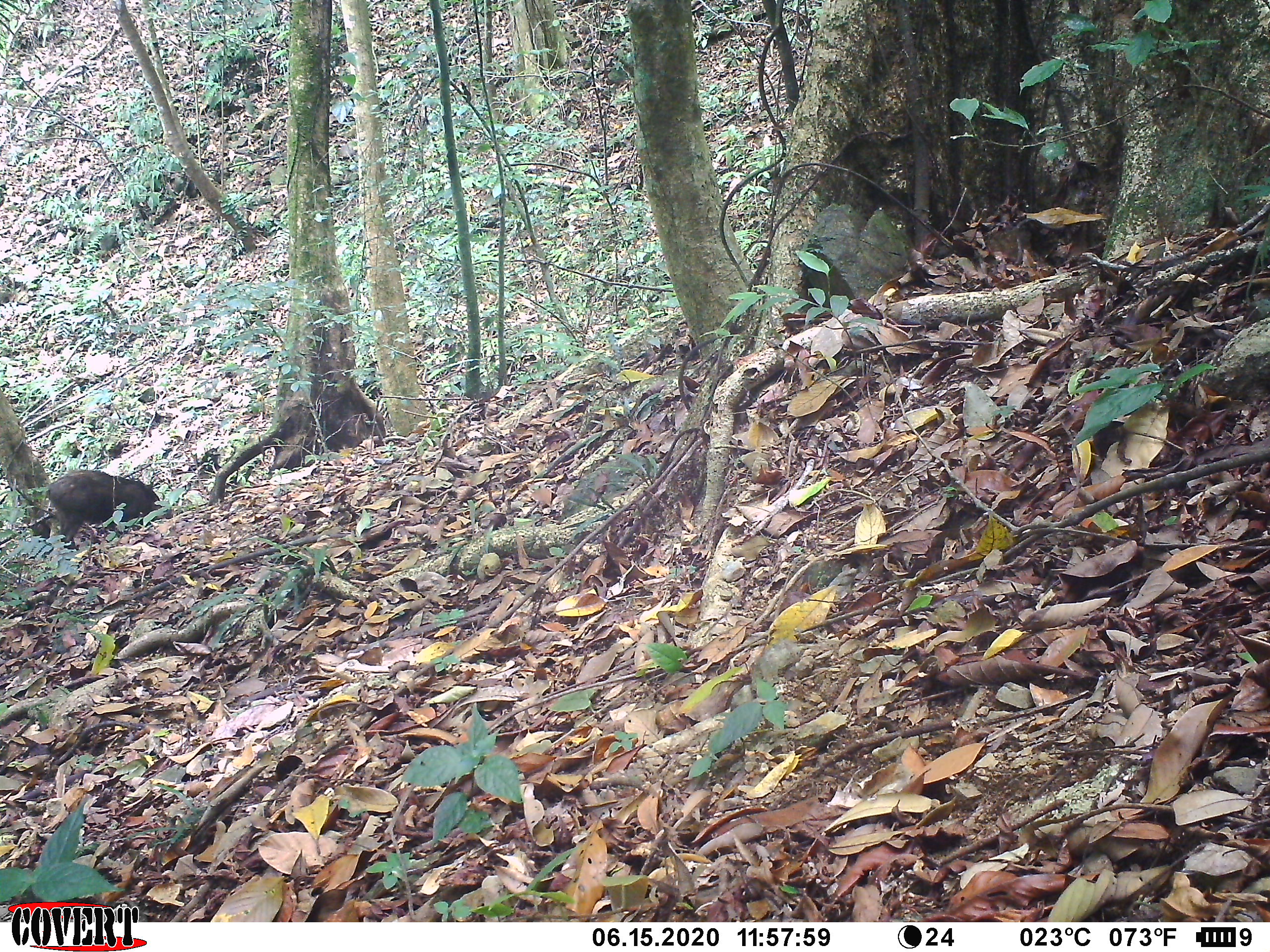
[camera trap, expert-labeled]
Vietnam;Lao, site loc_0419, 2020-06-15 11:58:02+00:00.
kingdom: Animalia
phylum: Chordata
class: Mammalia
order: Artiodactyla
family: Suidae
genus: Sus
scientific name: Sus scrofa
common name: eurasian wild pig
Eurasian wild pig (Sus scrofa). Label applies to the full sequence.